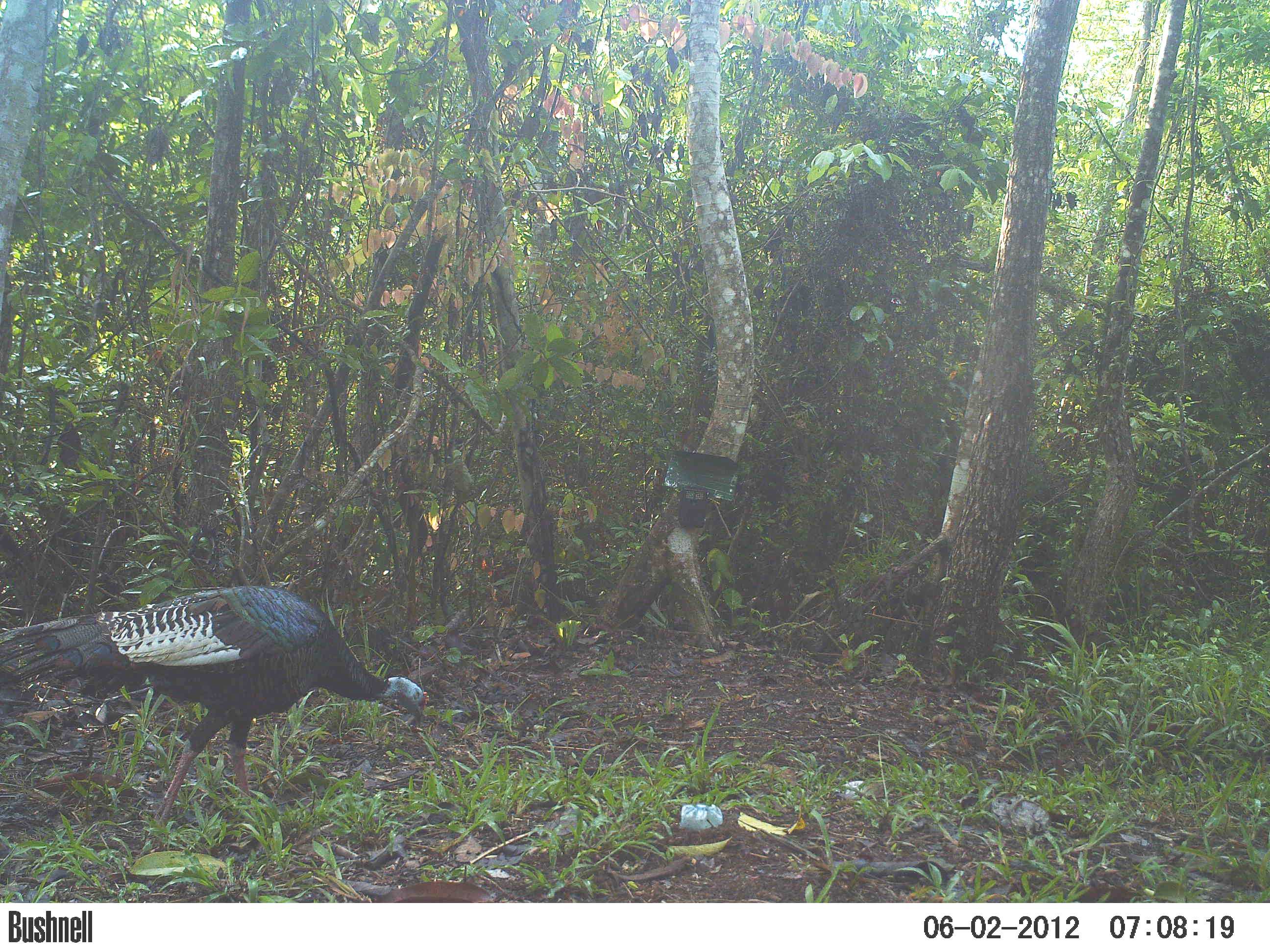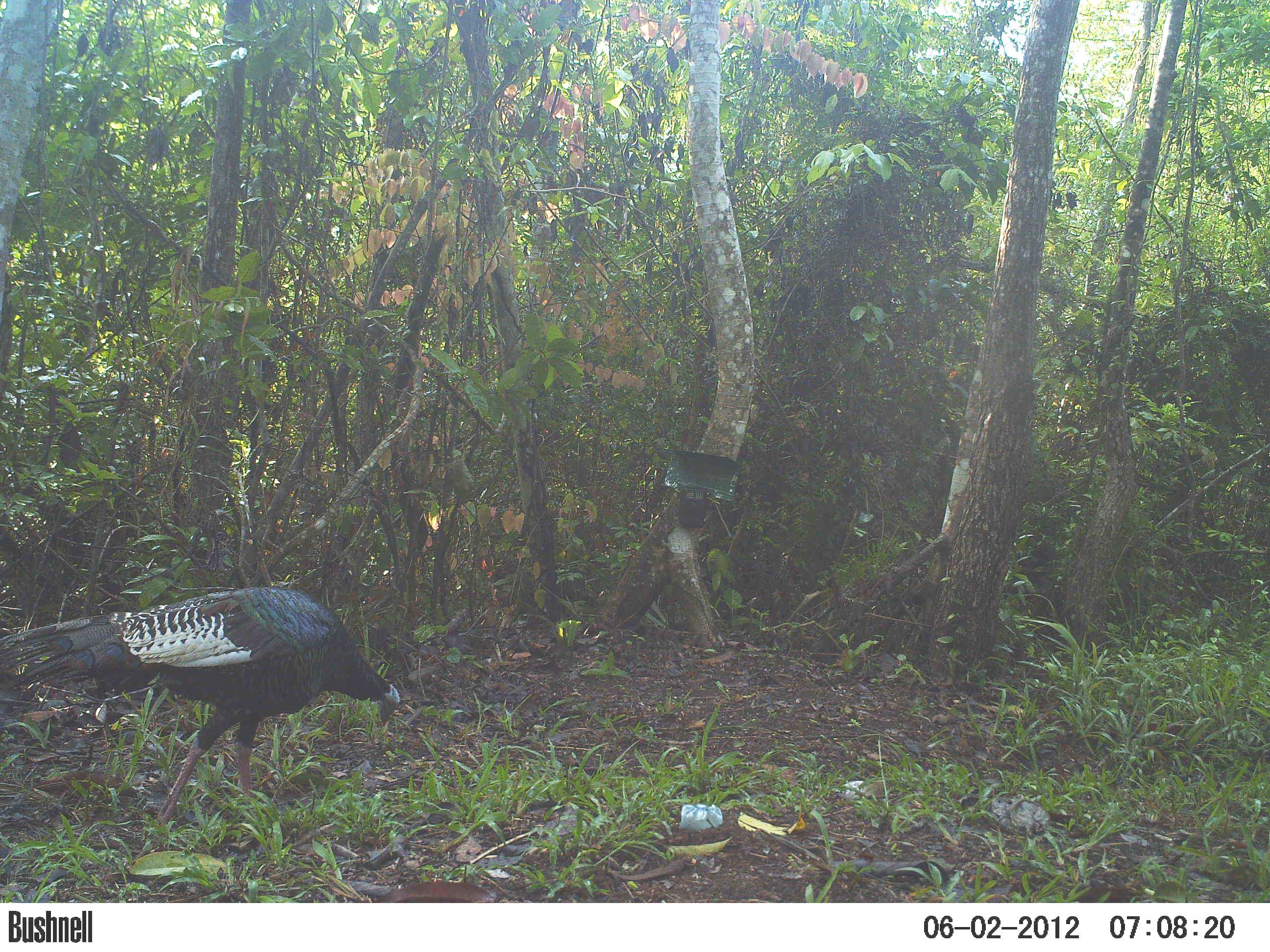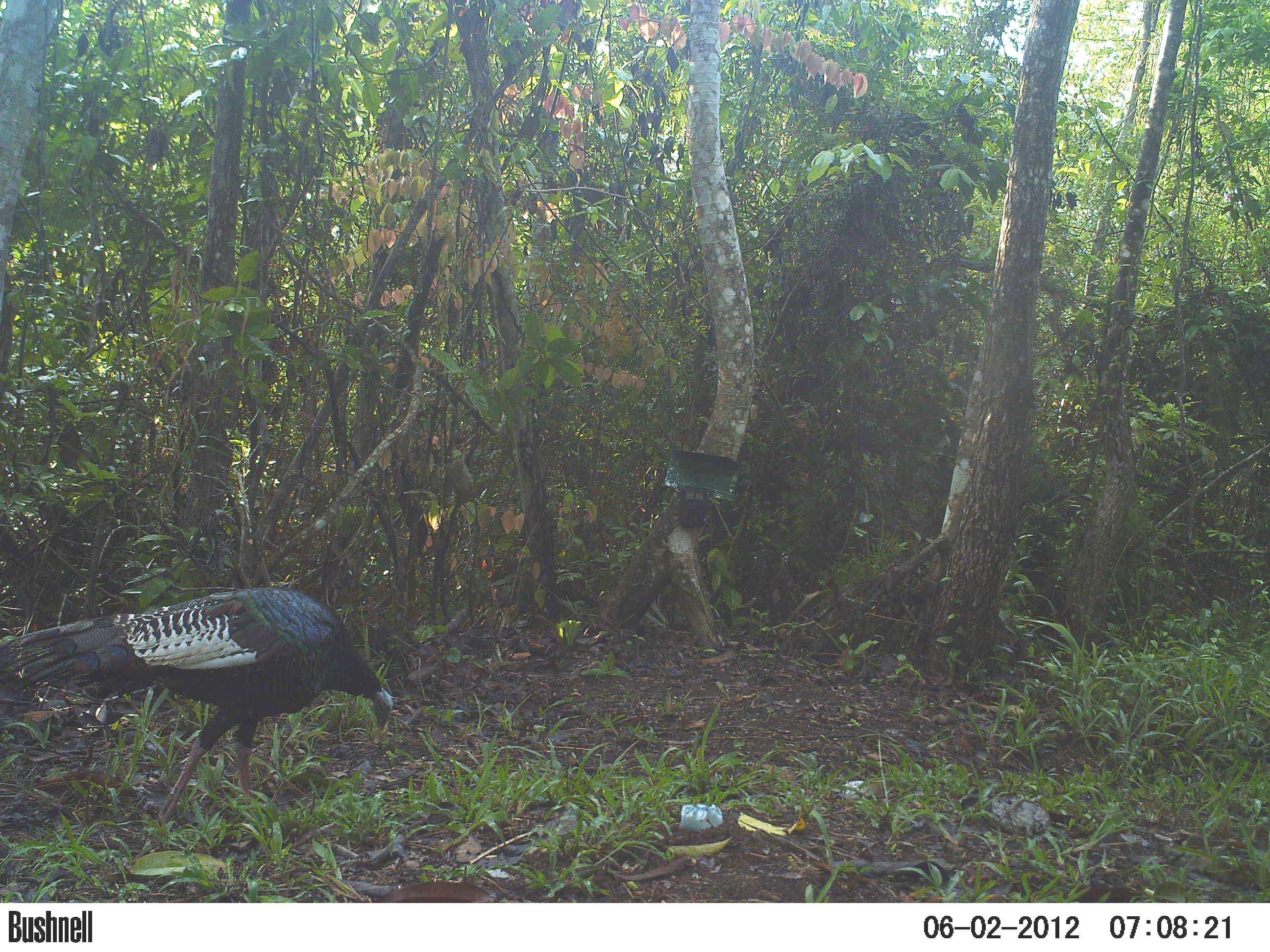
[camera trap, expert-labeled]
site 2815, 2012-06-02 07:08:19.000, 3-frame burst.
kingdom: Animalia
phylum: Chordata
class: Aves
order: Galliformes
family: Phasianidae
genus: Meleagris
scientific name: Meleagris ocellata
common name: ocellated turkey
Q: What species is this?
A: Meleagris ocellata (ocellated turkey).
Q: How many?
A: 1.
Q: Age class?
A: Adult.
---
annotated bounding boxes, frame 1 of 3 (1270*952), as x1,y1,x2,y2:
meleagris ocellata: 0,584,428,827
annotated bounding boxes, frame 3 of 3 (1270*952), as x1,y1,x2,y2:
meleagris ocellata: 0,585,394,825